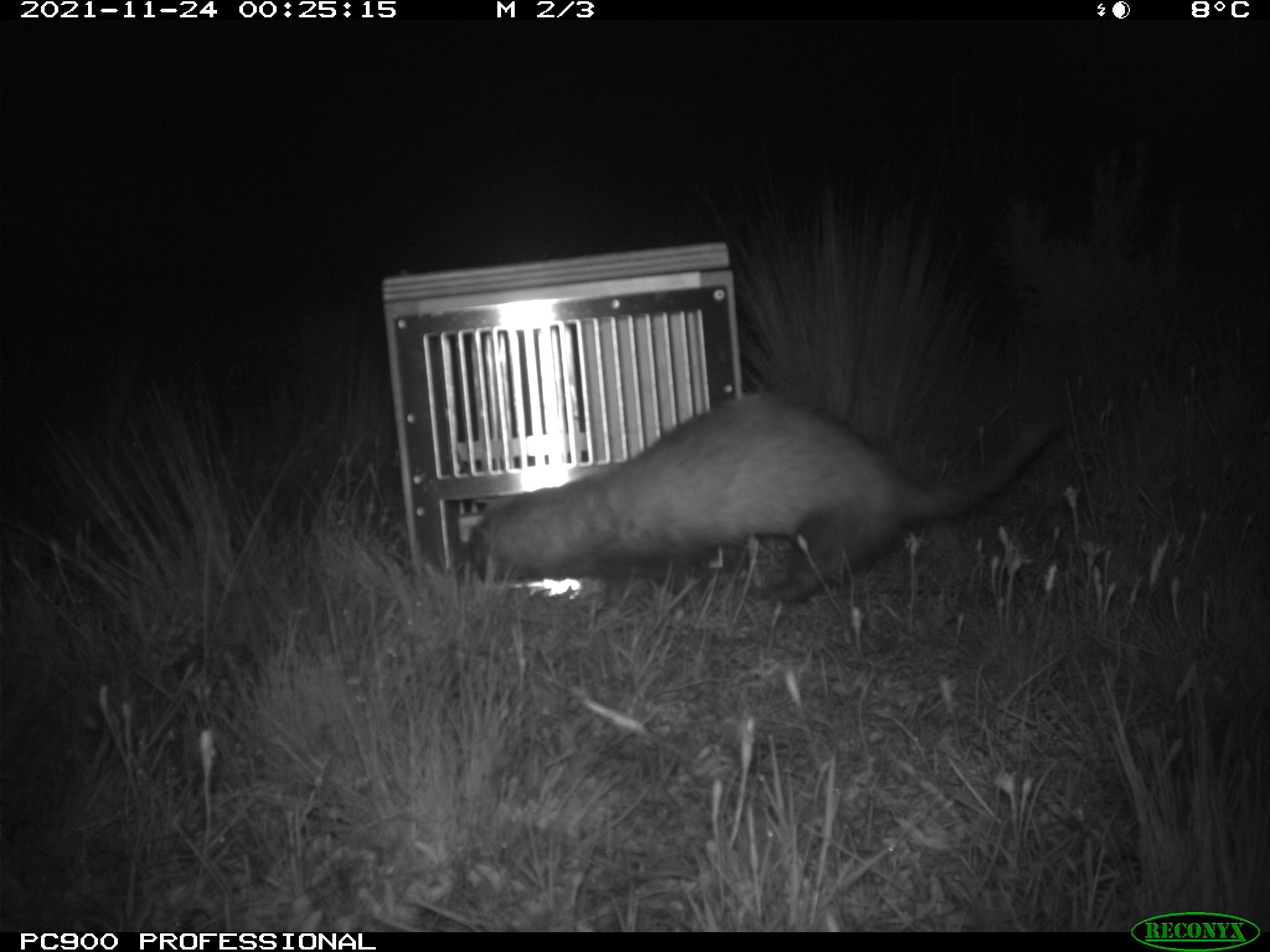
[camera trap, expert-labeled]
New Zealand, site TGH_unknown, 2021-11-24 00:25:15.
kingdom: Animalia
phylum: Chordata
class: Mammalia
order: Carnivora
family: Mustelidae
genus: Mustela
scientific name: Mustela furo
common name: ferret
Ferret (Mustela furo).